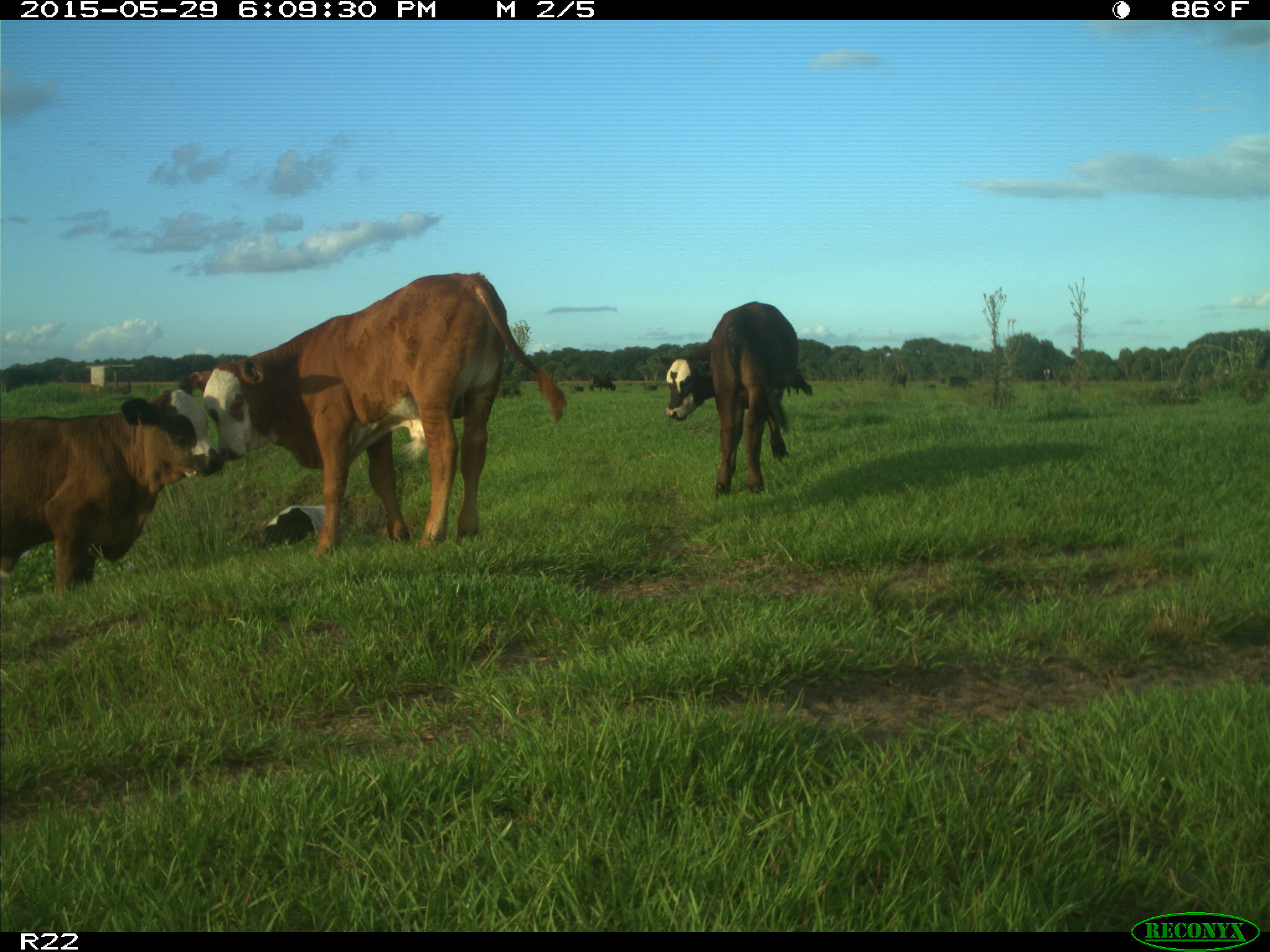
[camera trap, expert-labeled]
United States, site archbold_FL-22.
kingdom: Animalia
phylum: Chordata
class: Mammalia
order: Artiodactyla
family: Bovidae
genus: Bos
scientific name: Bos taurus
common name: domestic cow